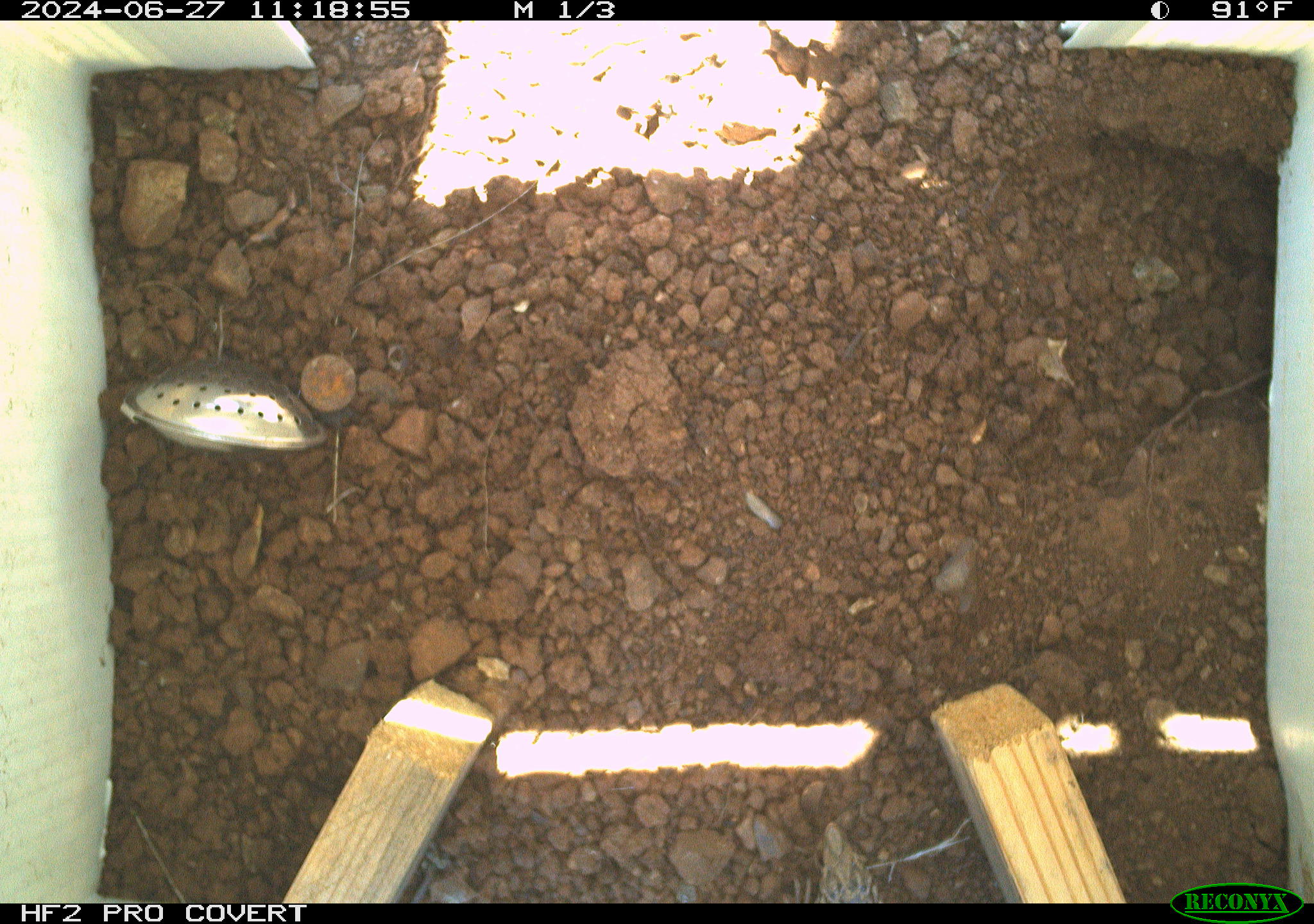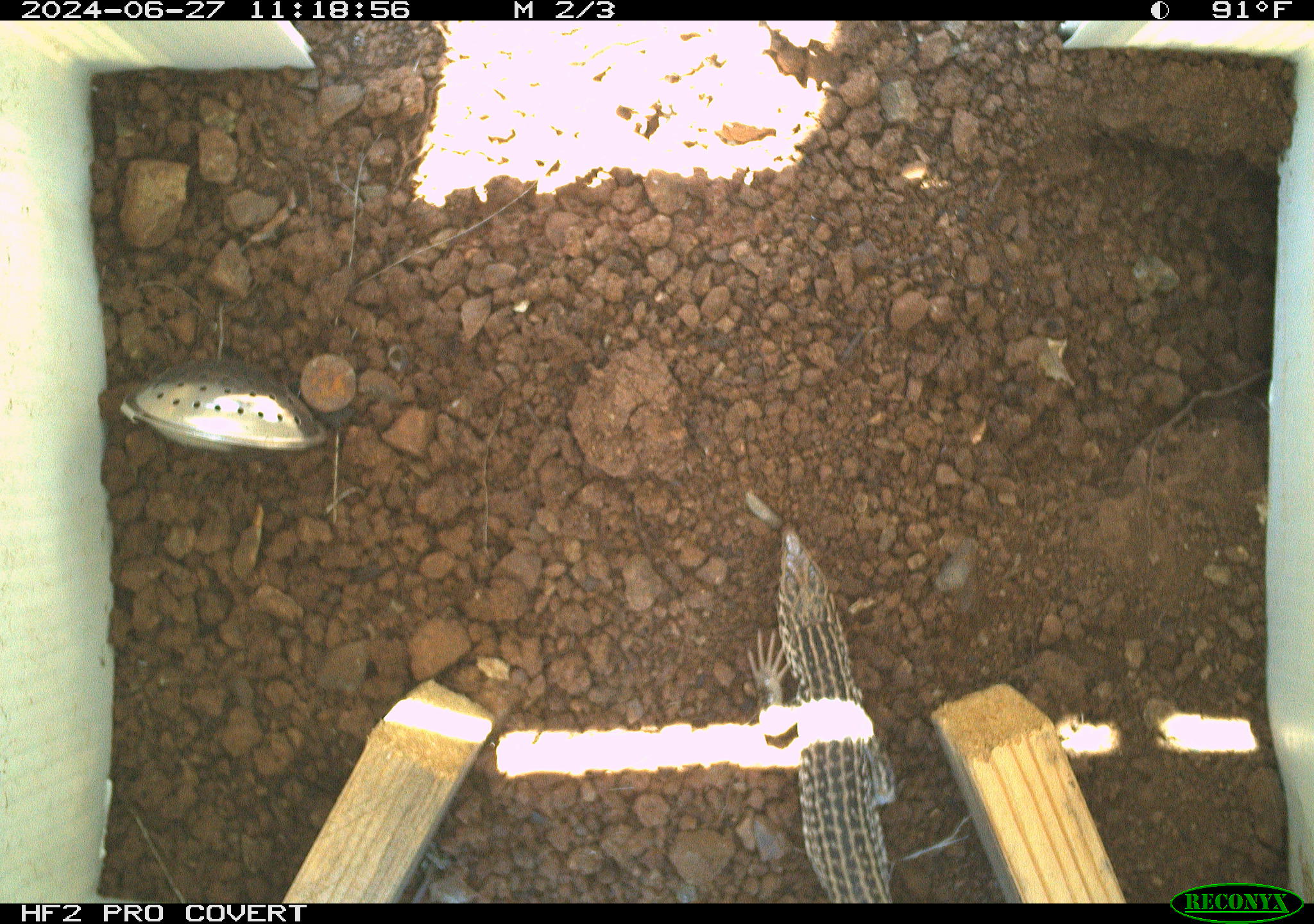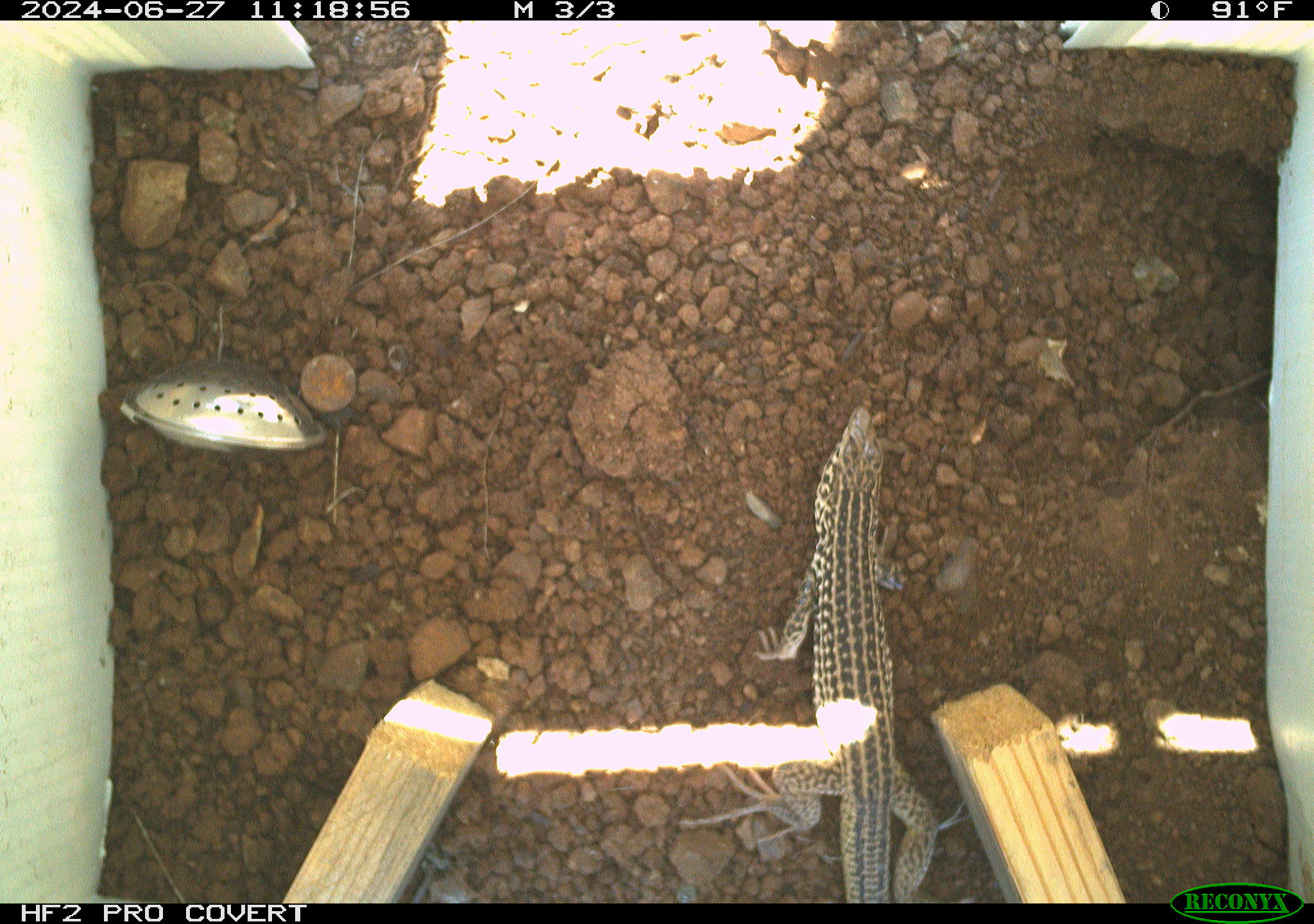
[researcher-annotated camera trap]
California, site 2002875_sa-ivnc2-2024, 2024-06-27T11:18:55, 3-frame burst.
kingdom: Animalia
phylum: Chordata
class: Reptilia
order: Squamata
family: Teiidae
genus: Aspidoscelis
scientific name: Aspidoscelis tigris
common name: western whiptail